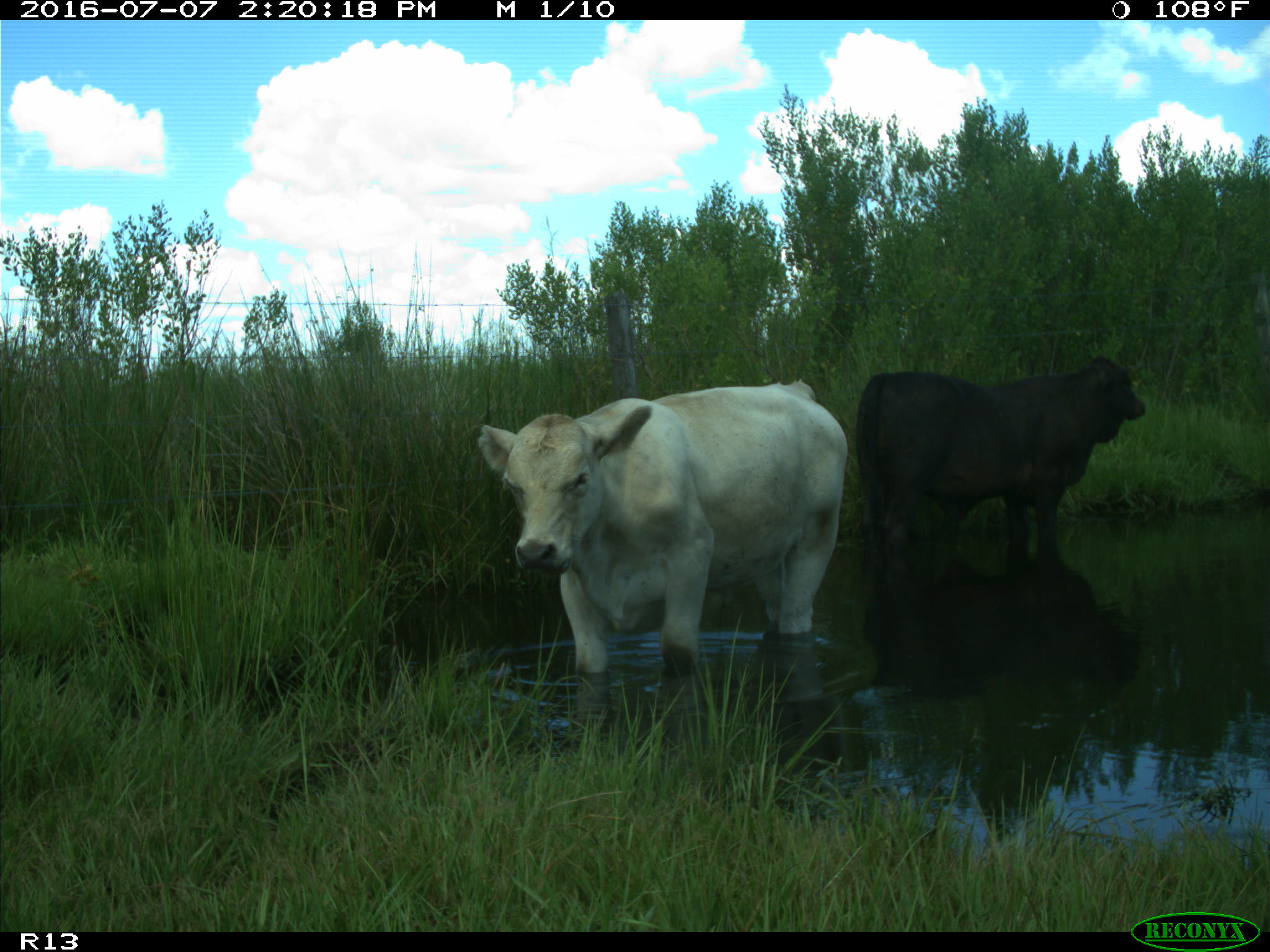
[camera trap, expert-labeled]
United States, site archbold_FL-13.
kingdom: Animalia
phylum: Chordata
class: Mammalia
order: Artiodactyla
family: Bovidae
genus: Bos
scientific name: Bos taurus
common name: domestic cow